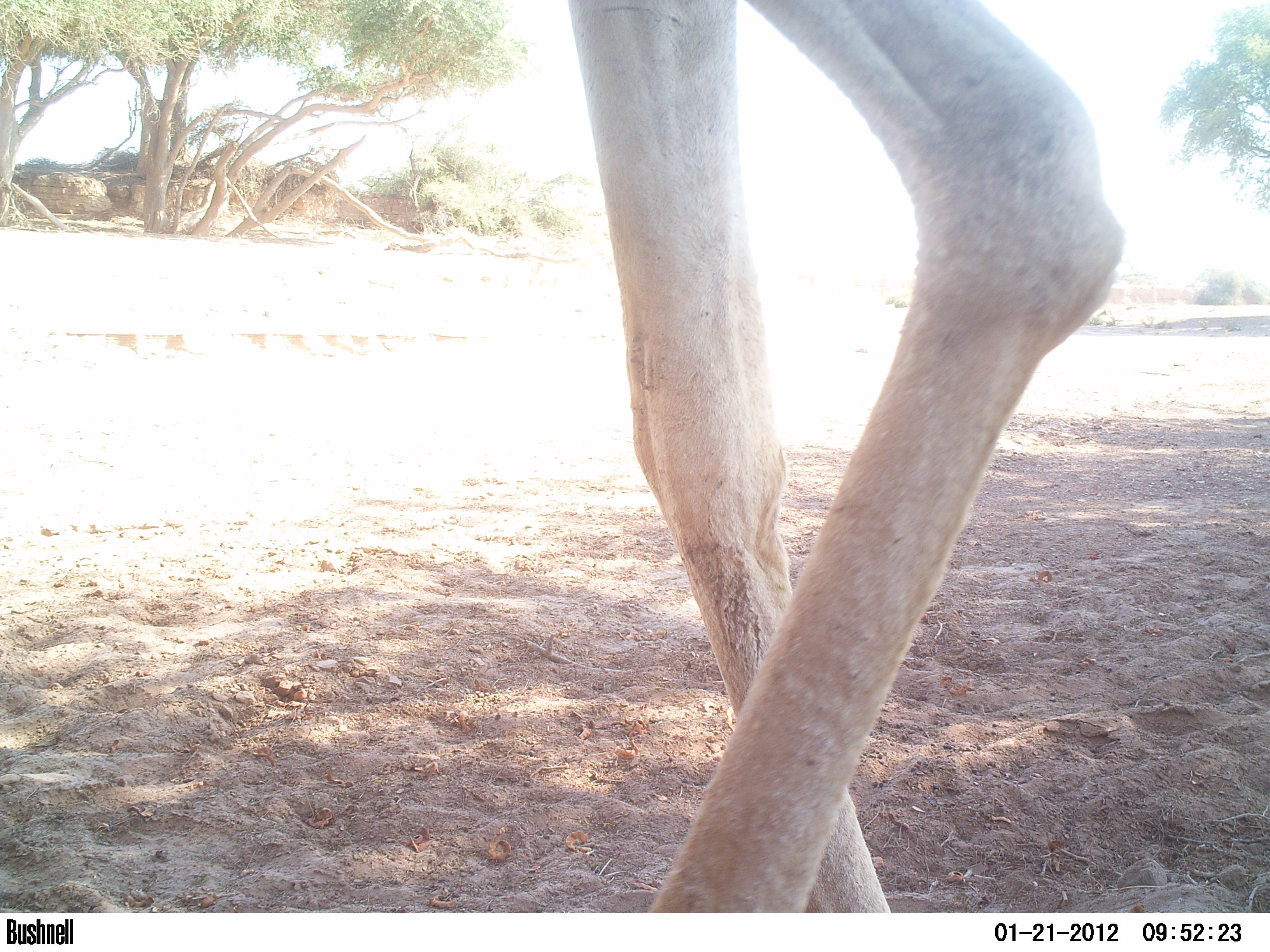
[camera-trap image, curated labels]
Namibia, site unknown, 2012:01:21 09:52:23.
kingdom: Animalia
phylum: Chordata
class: Mammalia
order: Artiodactyla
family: Giraffidae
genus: Giraffa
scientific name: Giraffa camelopardalis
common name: giraffe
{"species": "Giraffa camelopardalis (giraffe)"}